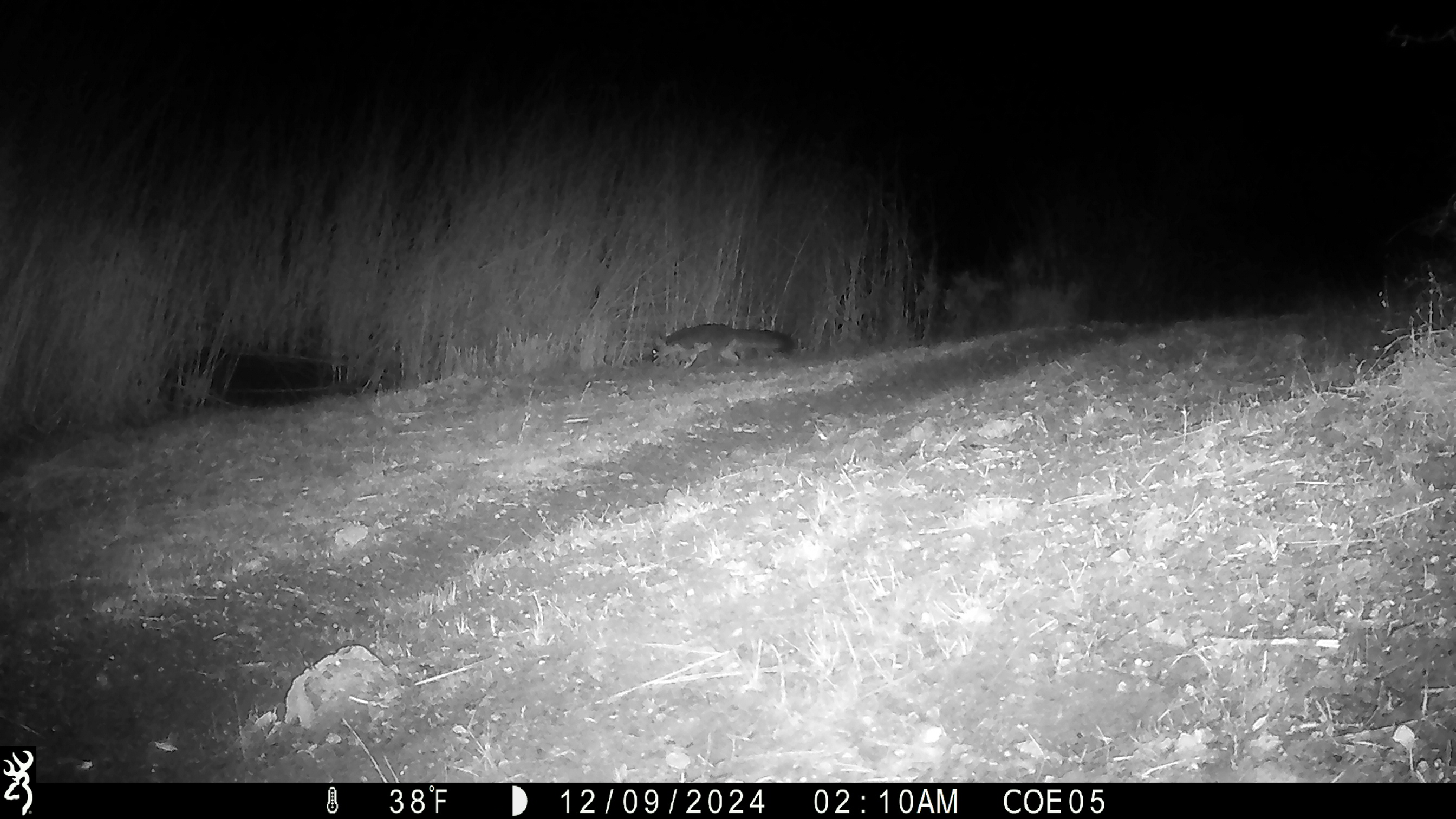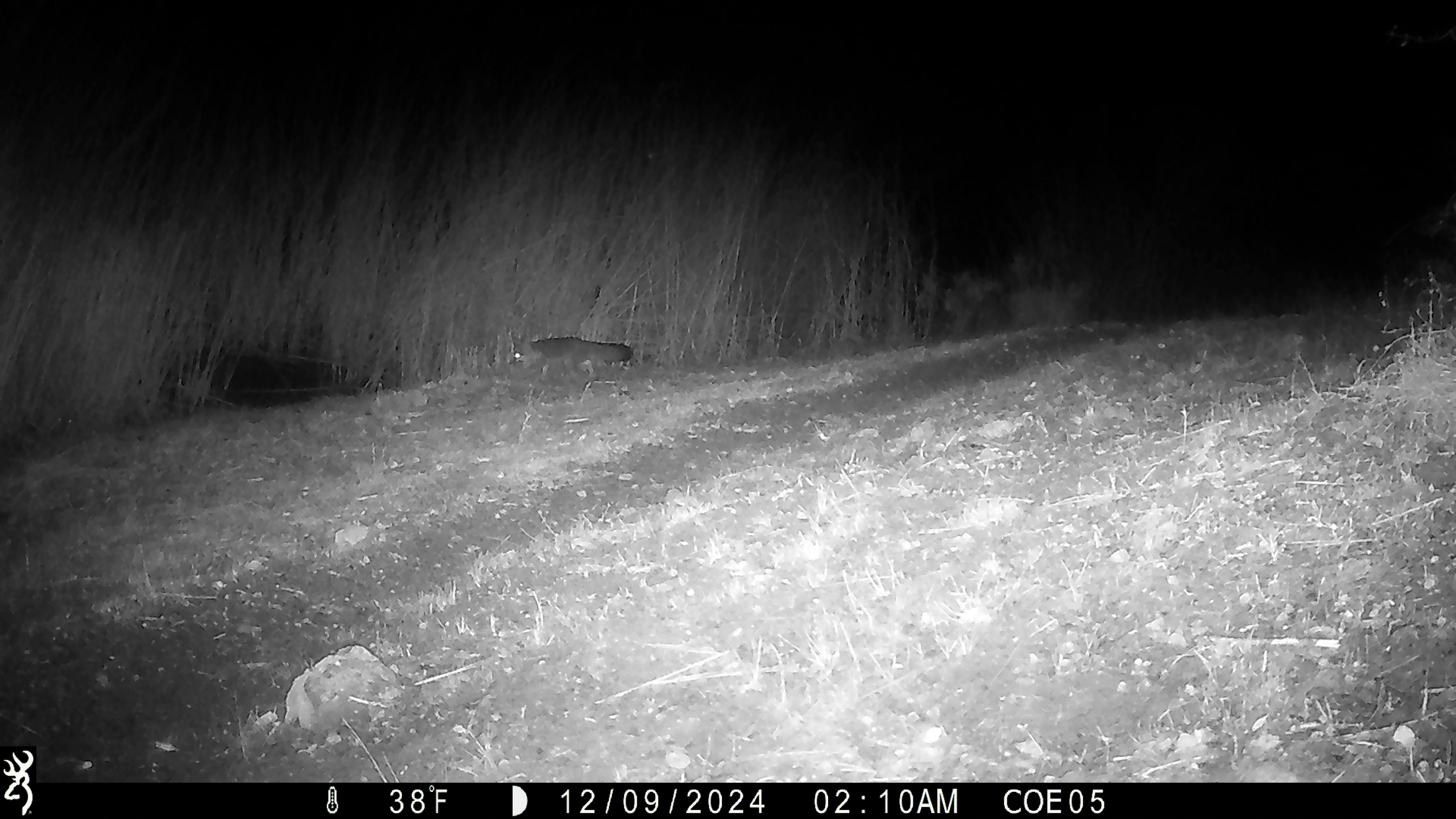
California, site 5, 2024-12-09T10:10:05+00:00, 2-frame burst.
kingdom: Animalia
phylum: Chordata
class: Mammalia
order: Carnivora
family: Canidae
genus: Urocyon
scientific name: Urocyon cinereoargenteus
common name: gray fox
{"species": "gray fox (Urocyon cinereoargenteus)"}